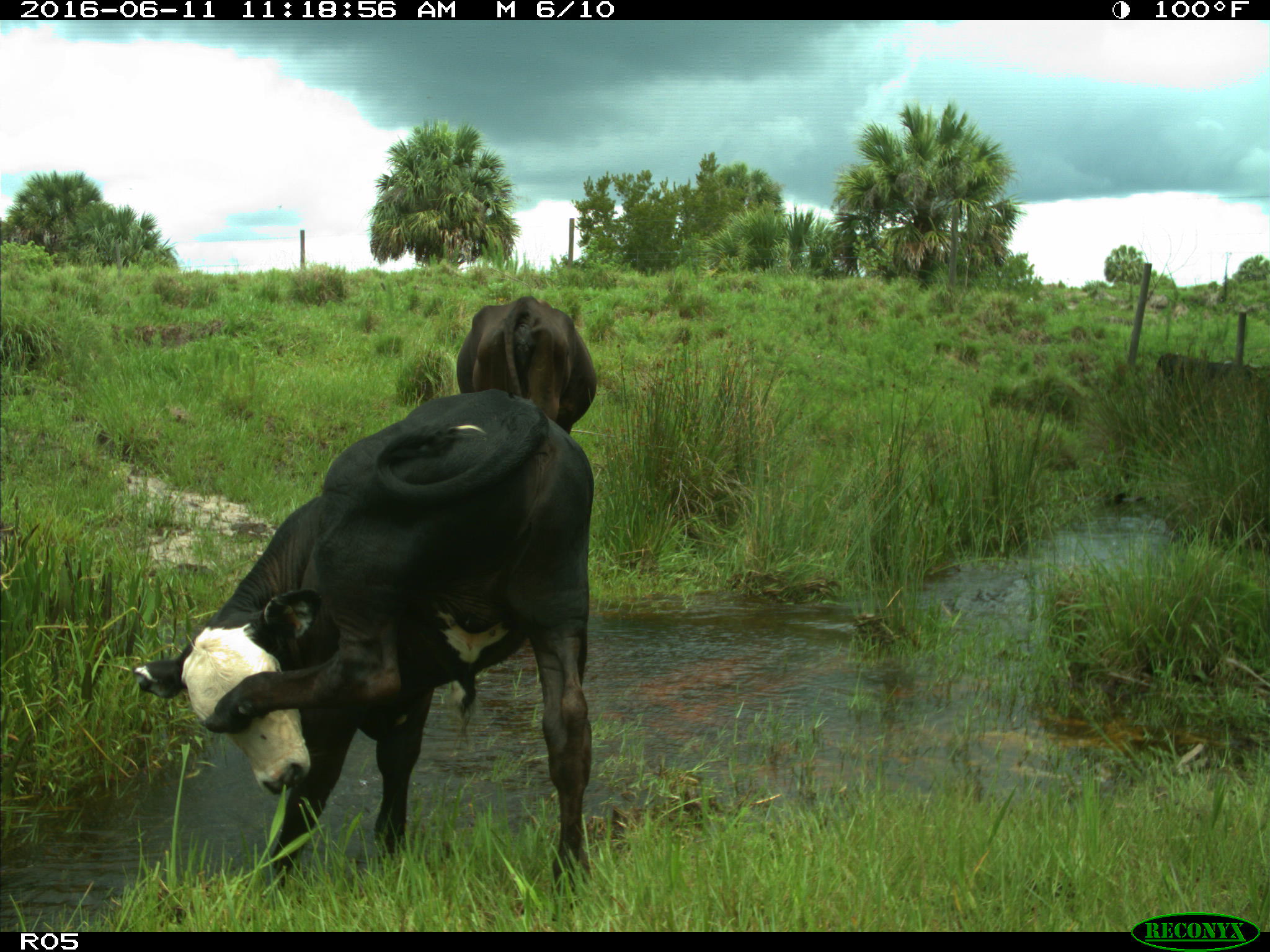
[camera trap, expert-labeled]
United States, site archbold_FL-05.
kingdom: Animalia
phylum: Chordata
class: Mammalia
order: Artiodactyla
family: Bovidae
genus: Bos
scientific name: Bos taurus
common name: domestic cow